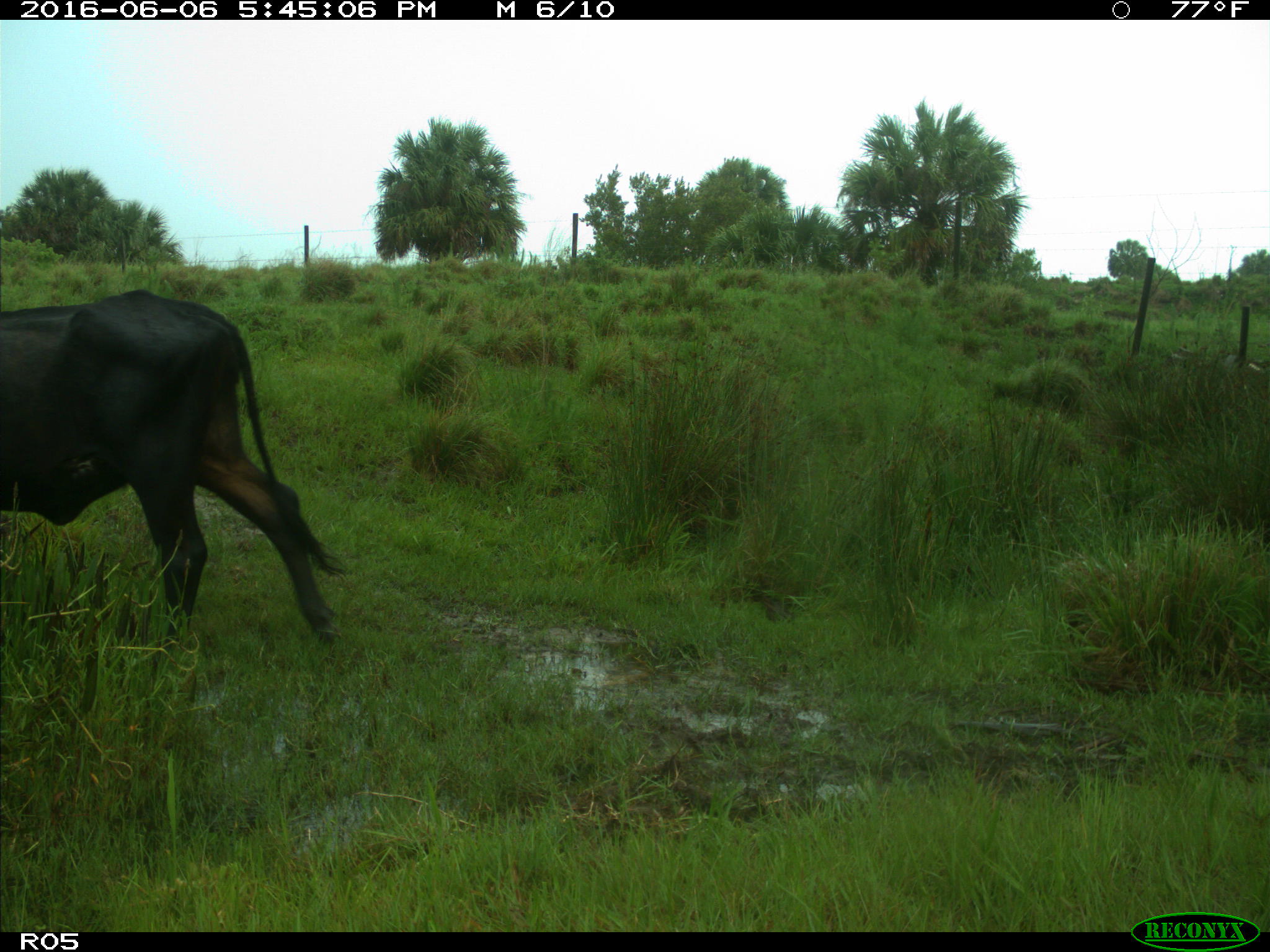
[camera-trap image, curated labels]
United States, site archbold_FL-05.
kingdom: Animalia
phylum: Chordata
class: Mammalia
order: Artiodactyla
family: Bovidae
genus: Bos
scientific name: Bos taurus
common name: domestic cow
Bos taurus (domestic cow).